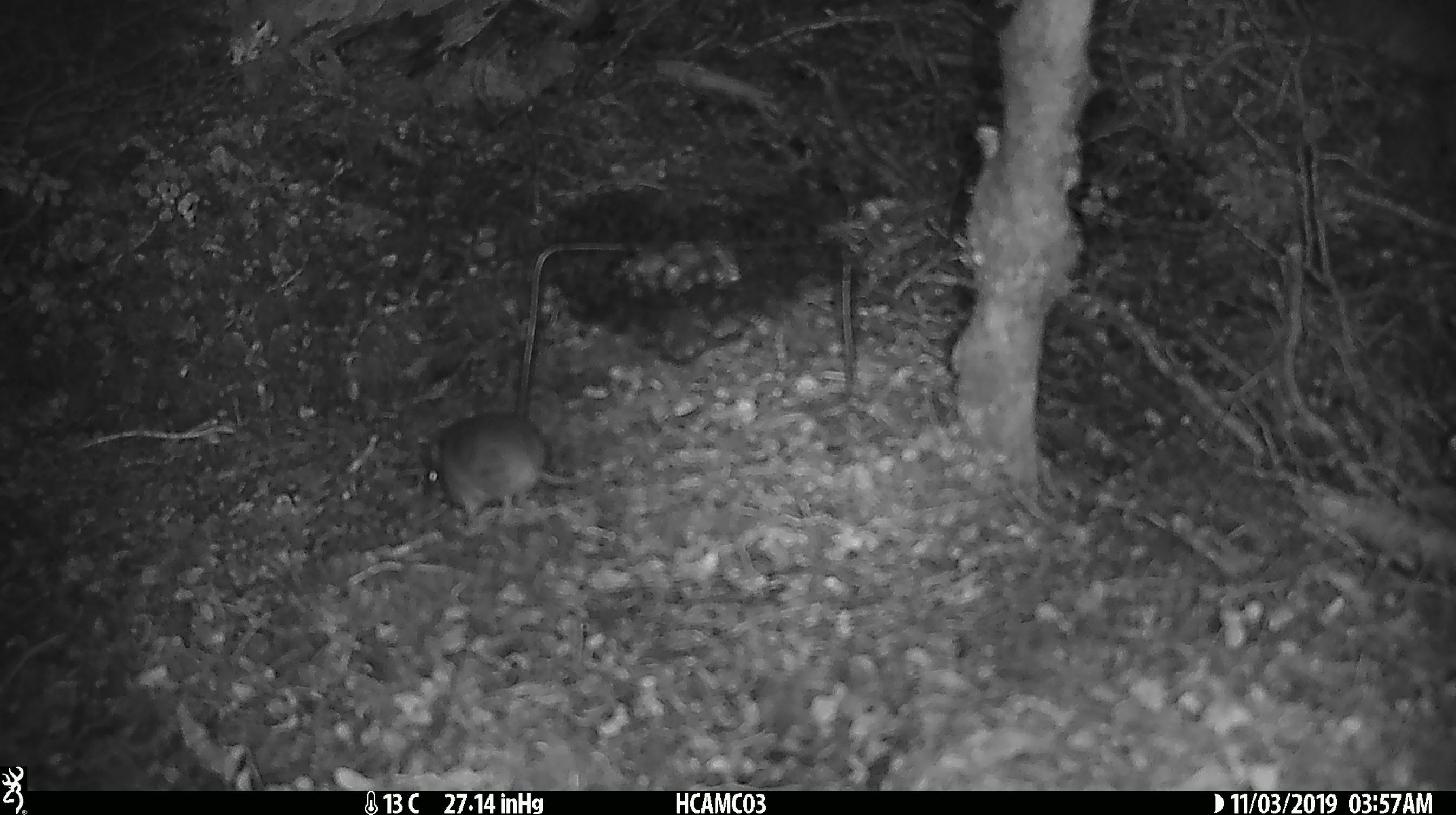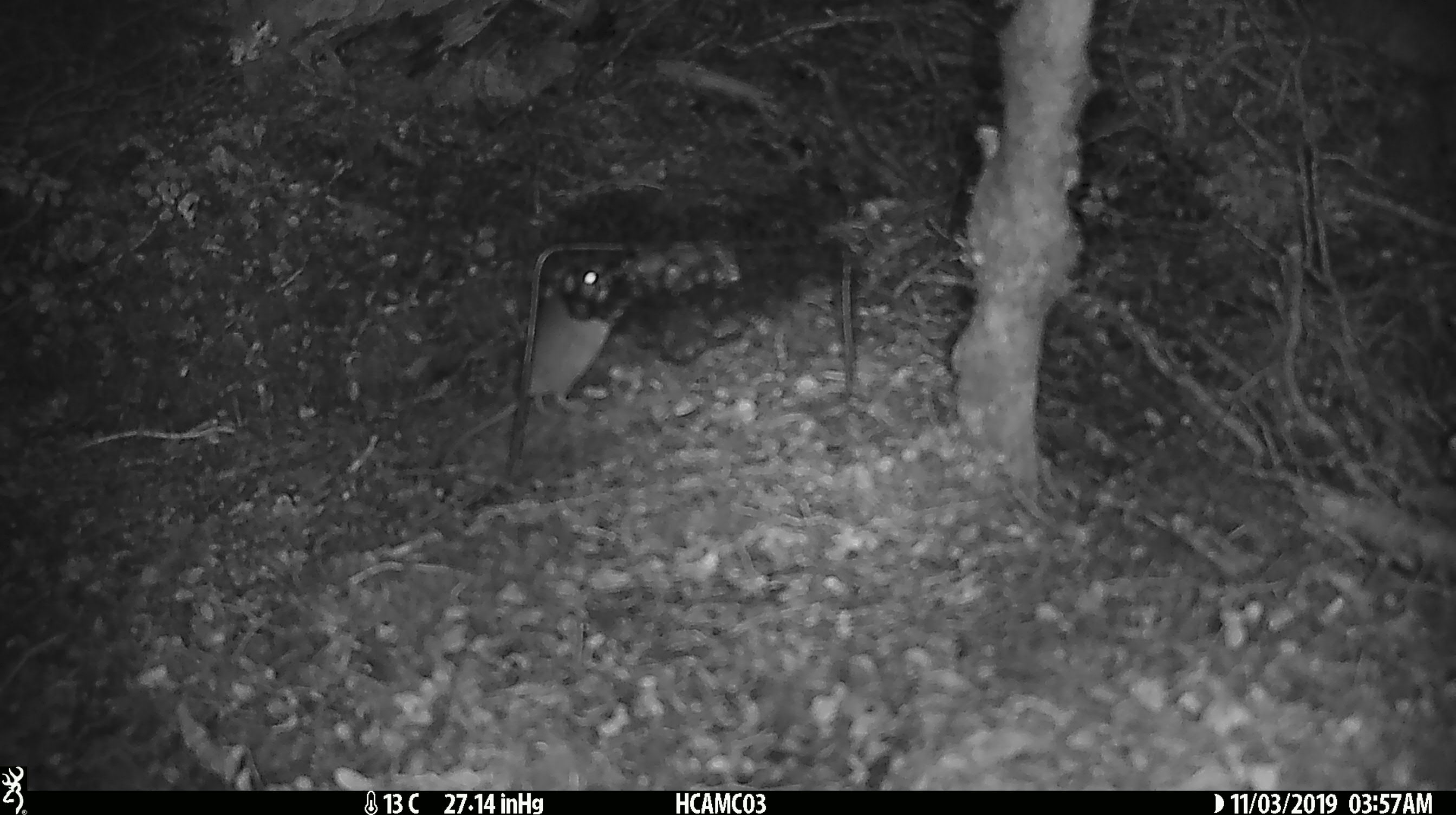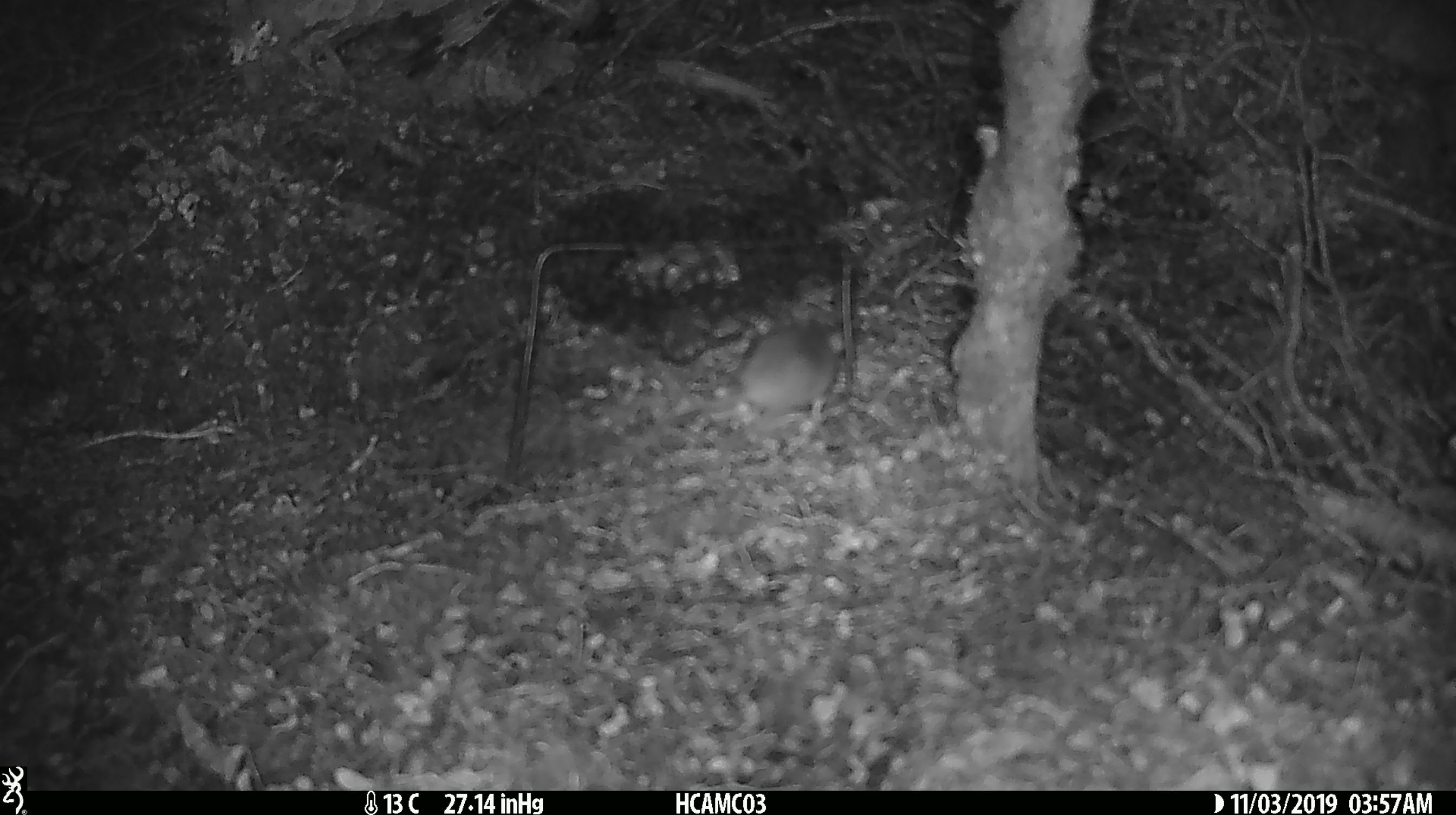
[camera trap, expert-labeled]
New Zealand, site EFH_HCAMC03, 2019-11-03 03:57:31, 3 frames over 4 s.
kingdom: Animalia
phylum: Chordata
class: Mammalia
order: Rodentia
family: Muridae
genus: Mus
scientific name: Mus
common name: mouse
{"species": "mouse (Mus)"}